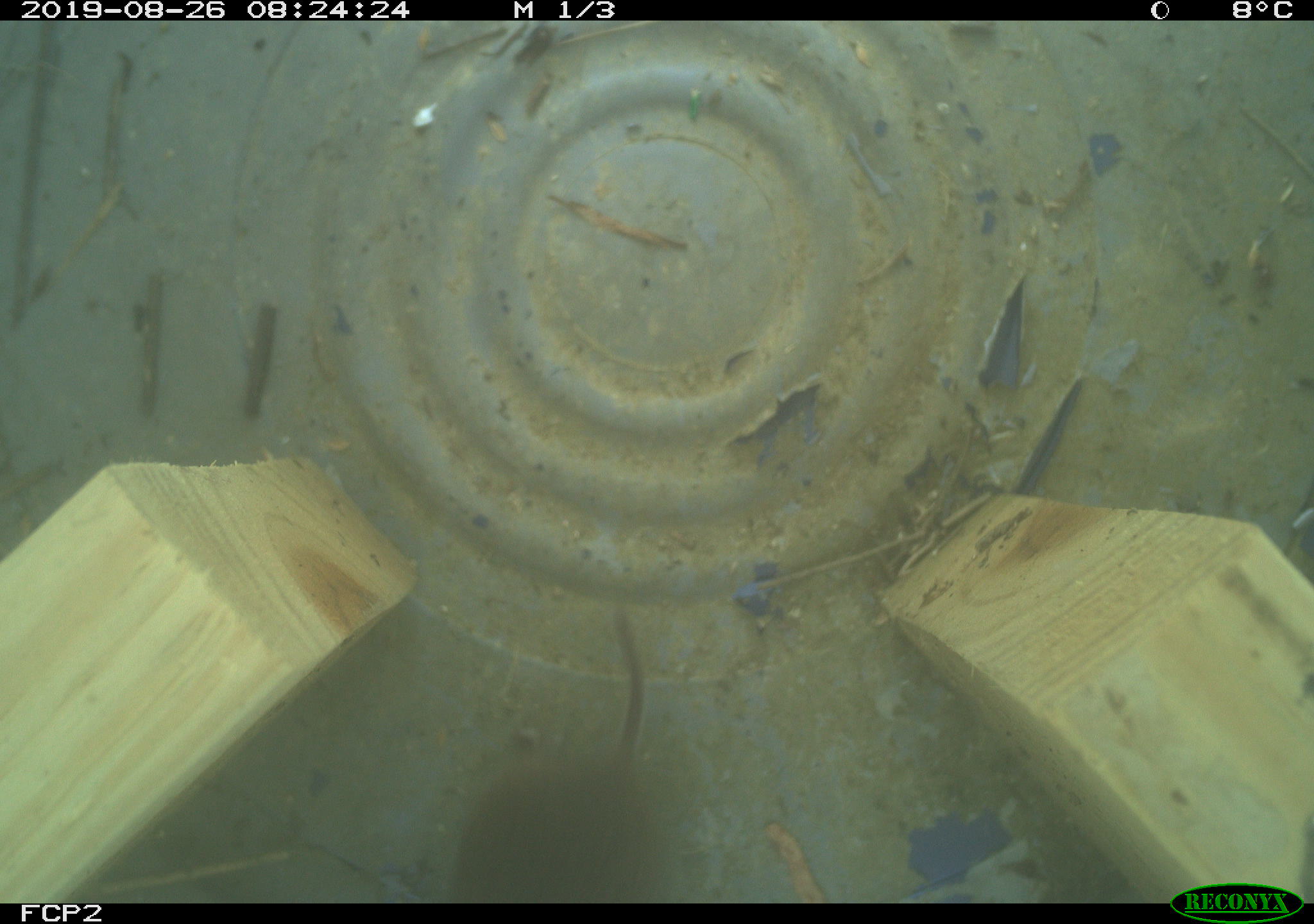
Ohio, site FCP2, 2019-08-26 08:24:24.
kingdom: Animalia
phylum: Chordata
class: Mammalia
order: Rodentia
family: Cricetidae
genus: Microtus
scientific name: Microtus pennsylvanicus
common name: meadow vole